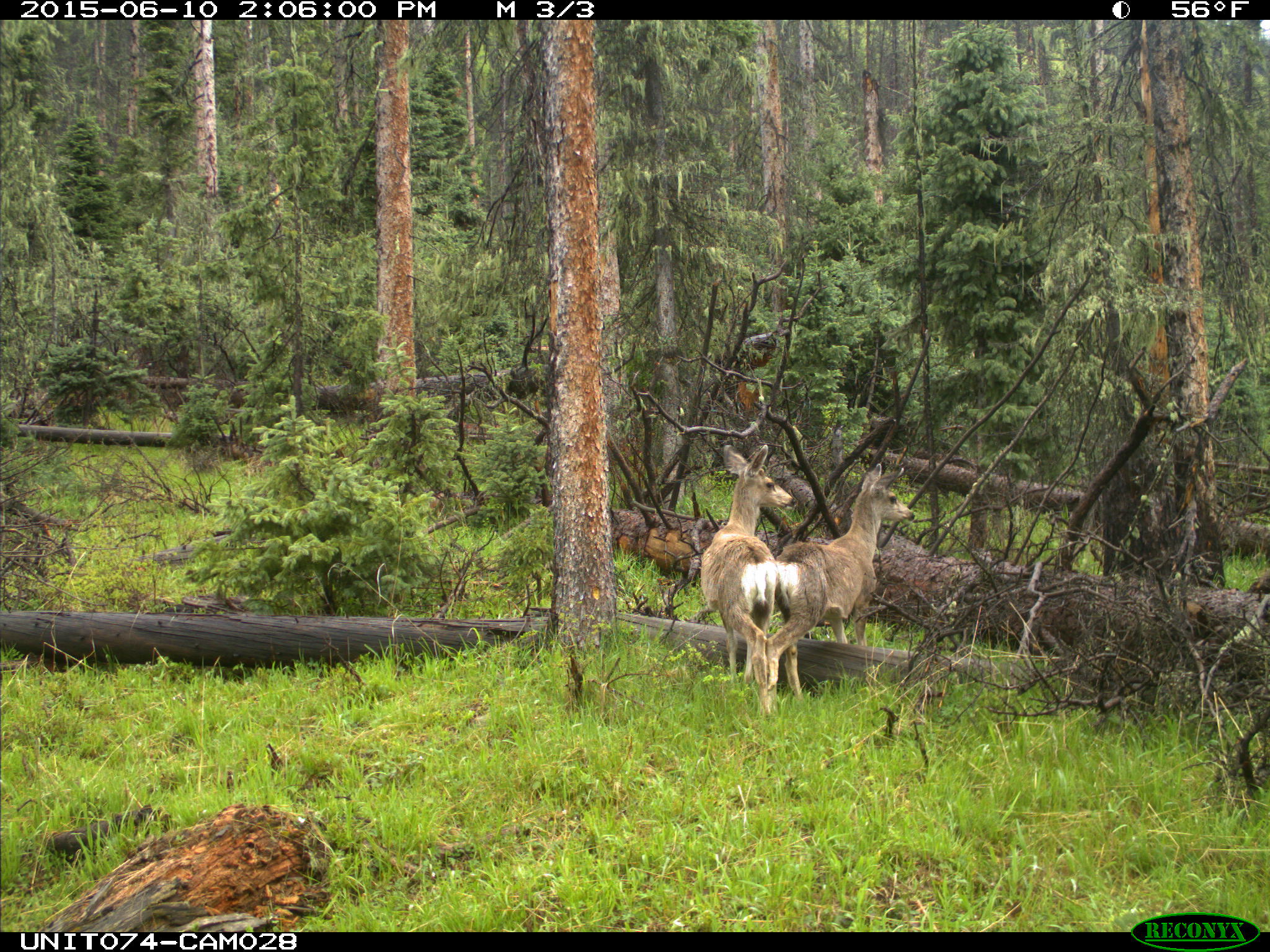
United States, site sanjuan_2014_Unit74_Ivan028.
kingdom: Animalia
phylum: Chordata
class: Mammalia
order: Artiodactyla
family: Cervidae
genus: Odocoileus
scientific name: Odocoileus hemionus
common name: mule deer